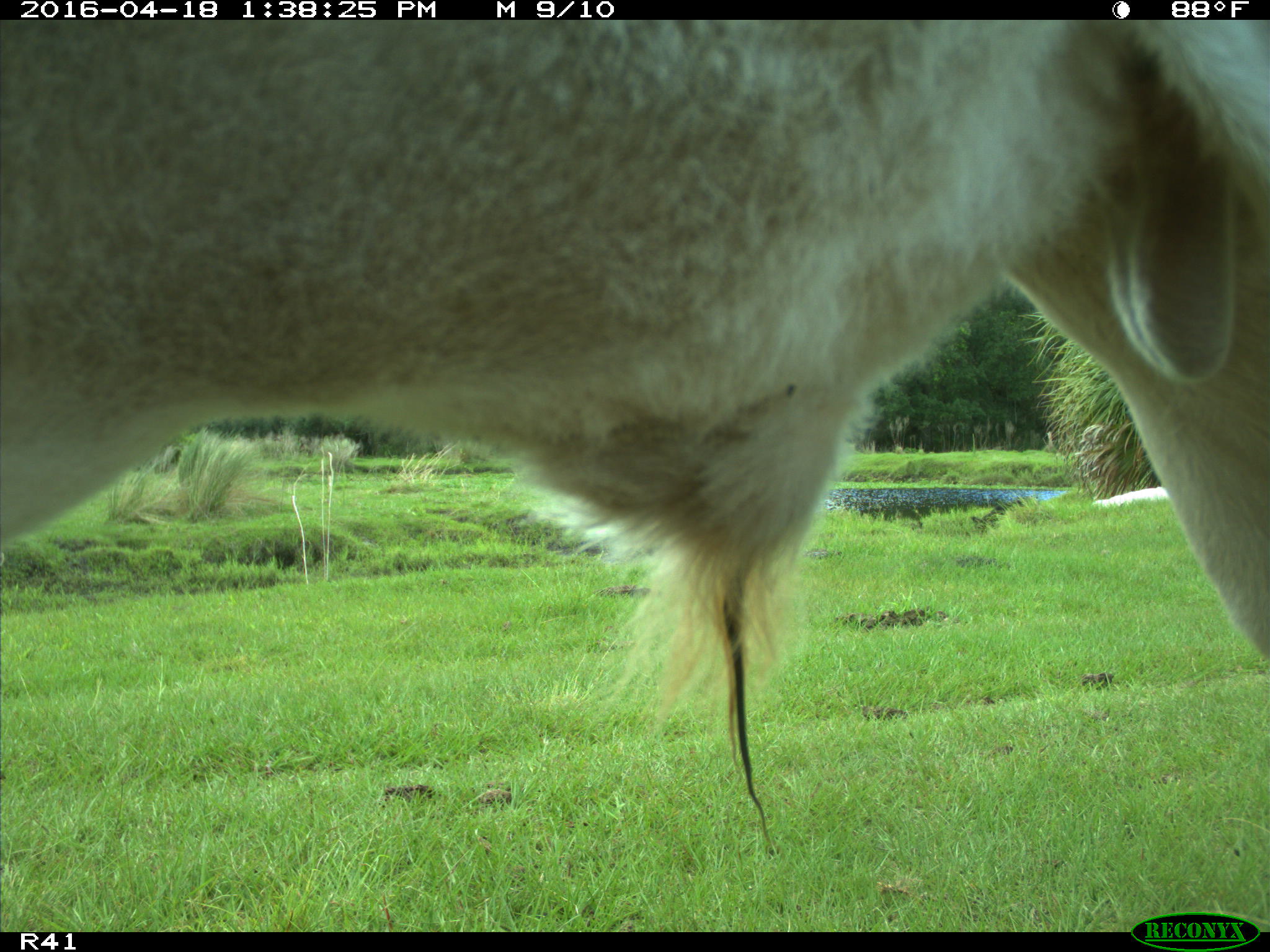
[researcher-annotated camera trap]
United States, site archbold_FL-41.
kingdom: Animalia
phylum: Chordata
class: Mammalia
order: Artiodactyla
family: Bovidae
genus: Bos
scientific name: Bos taurus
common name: domestic cow